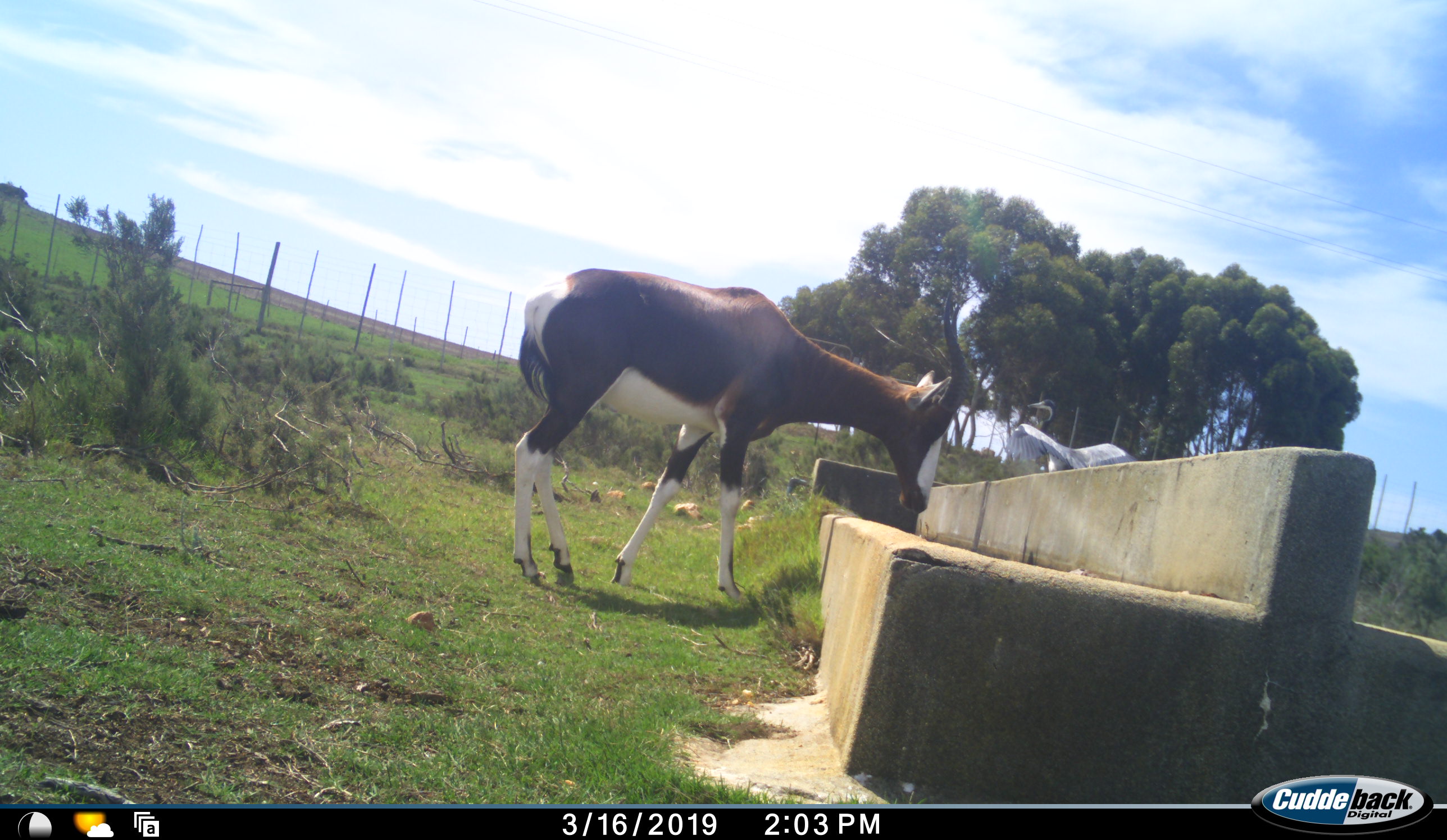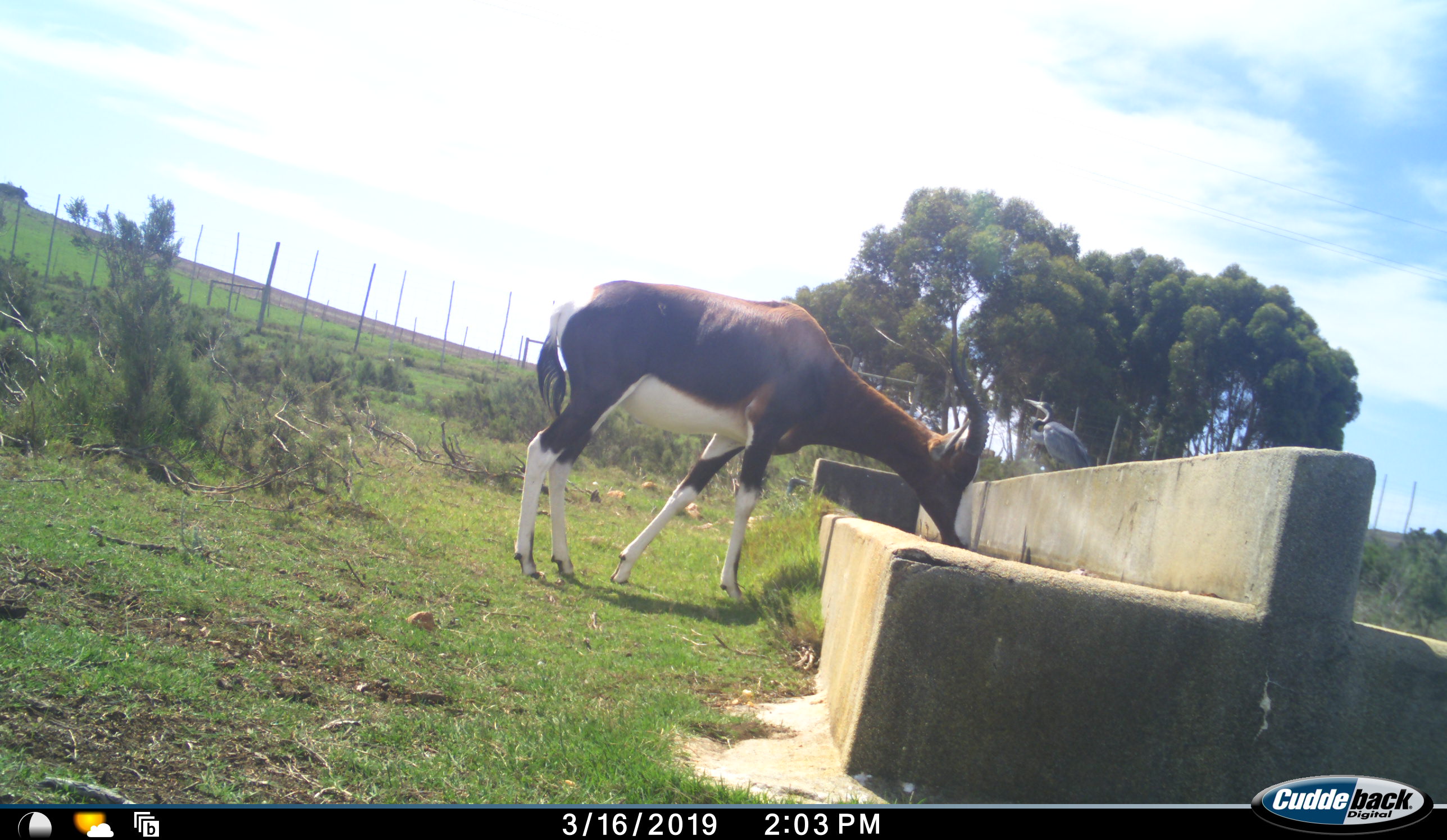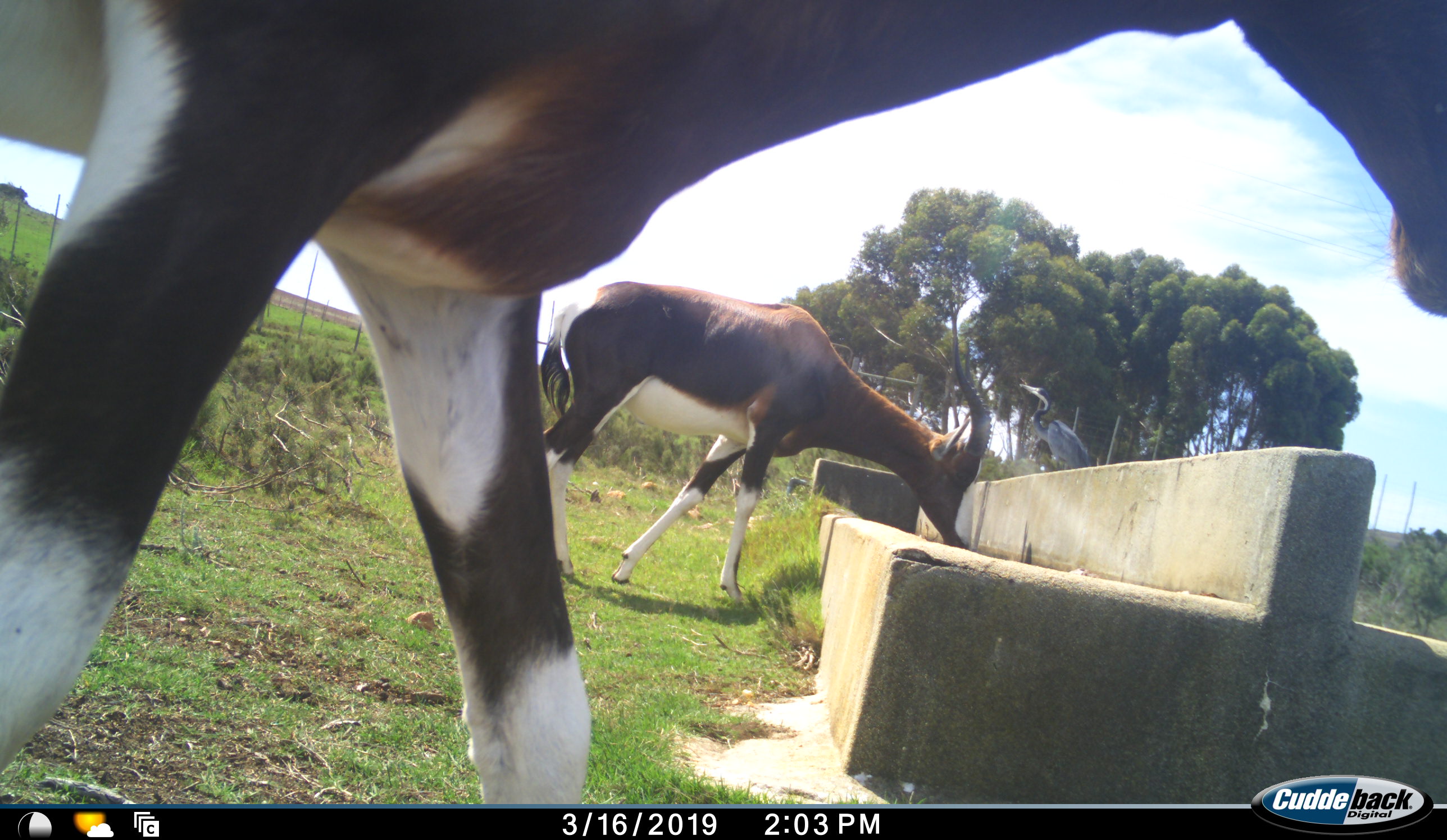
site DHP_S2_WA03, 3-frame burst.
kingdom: Animalia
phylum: Chordata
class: Aves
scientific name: Aves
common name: bird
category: birdother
Birdother (bird) (Aves), count 1. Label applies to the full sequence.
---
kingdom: Animalia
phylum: Chordata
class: Mammalia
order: Artiodactyla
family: Bovidae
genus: Damaliscus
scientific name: Damaliscus pygargus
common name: bontebok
Bontebok (Damaliscus pygargus), count 2. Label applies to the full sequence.